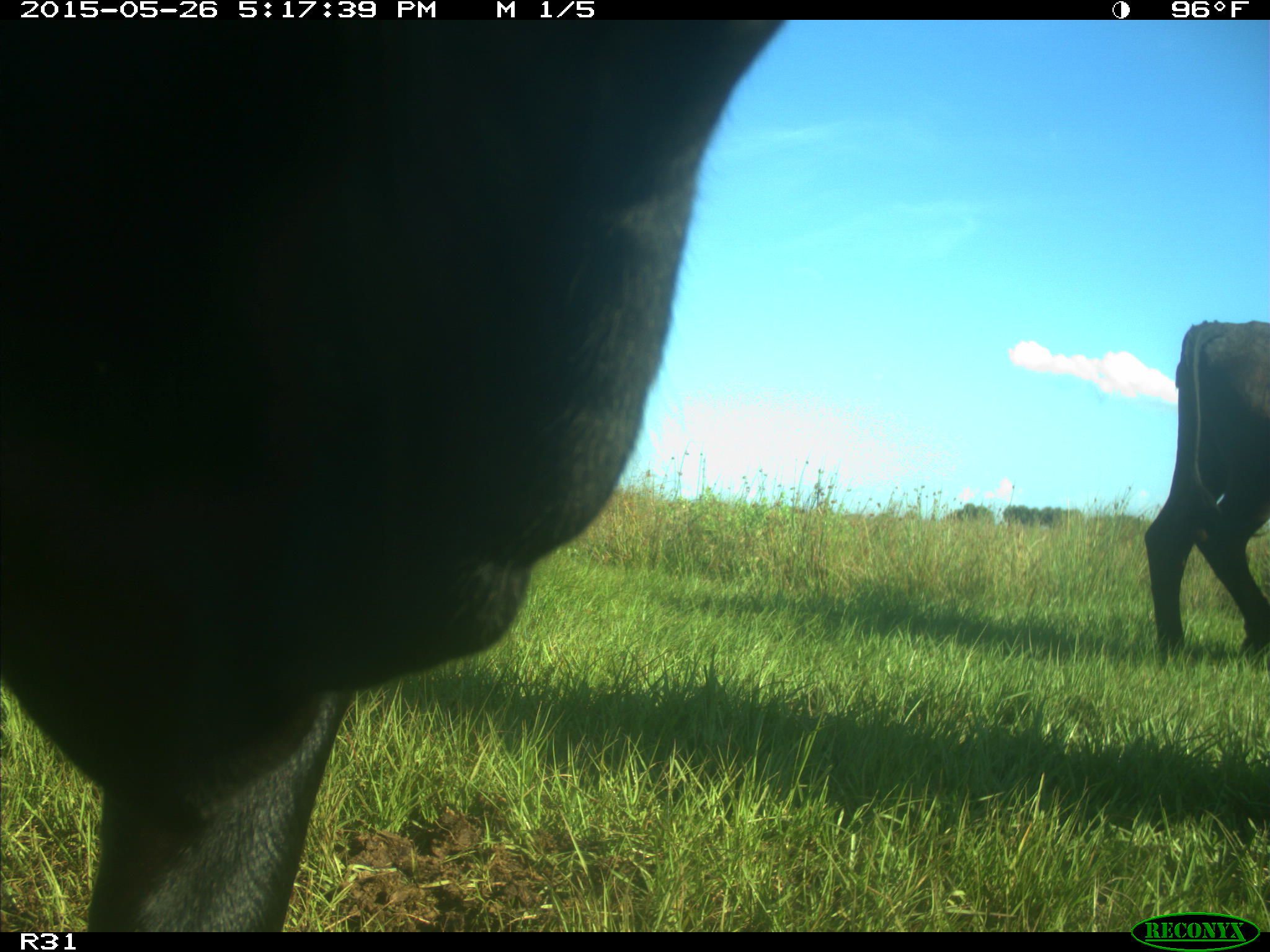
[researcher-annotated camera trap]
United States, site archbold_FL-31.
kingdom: Animalia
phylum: Chordata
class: Mammalia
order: Artiodactyla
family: Bovidae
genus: Bos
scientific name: Bos taurus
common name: domestic cow